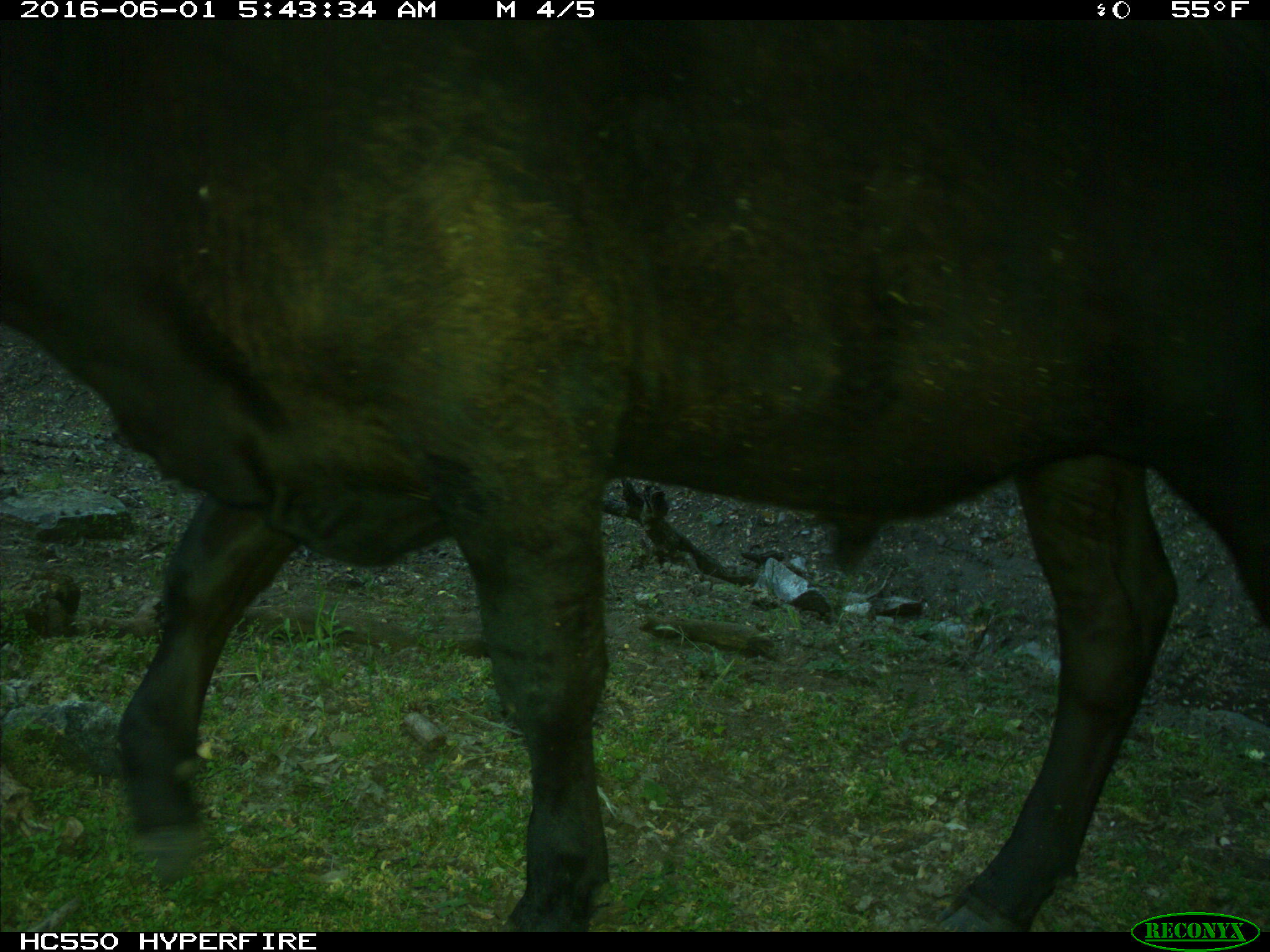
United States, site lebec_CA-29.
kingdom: Animalia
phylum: Chordata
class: Mammalia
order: Artiodactyla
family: Bovidae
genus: Bos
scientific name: Bos taurus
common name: domestic cow